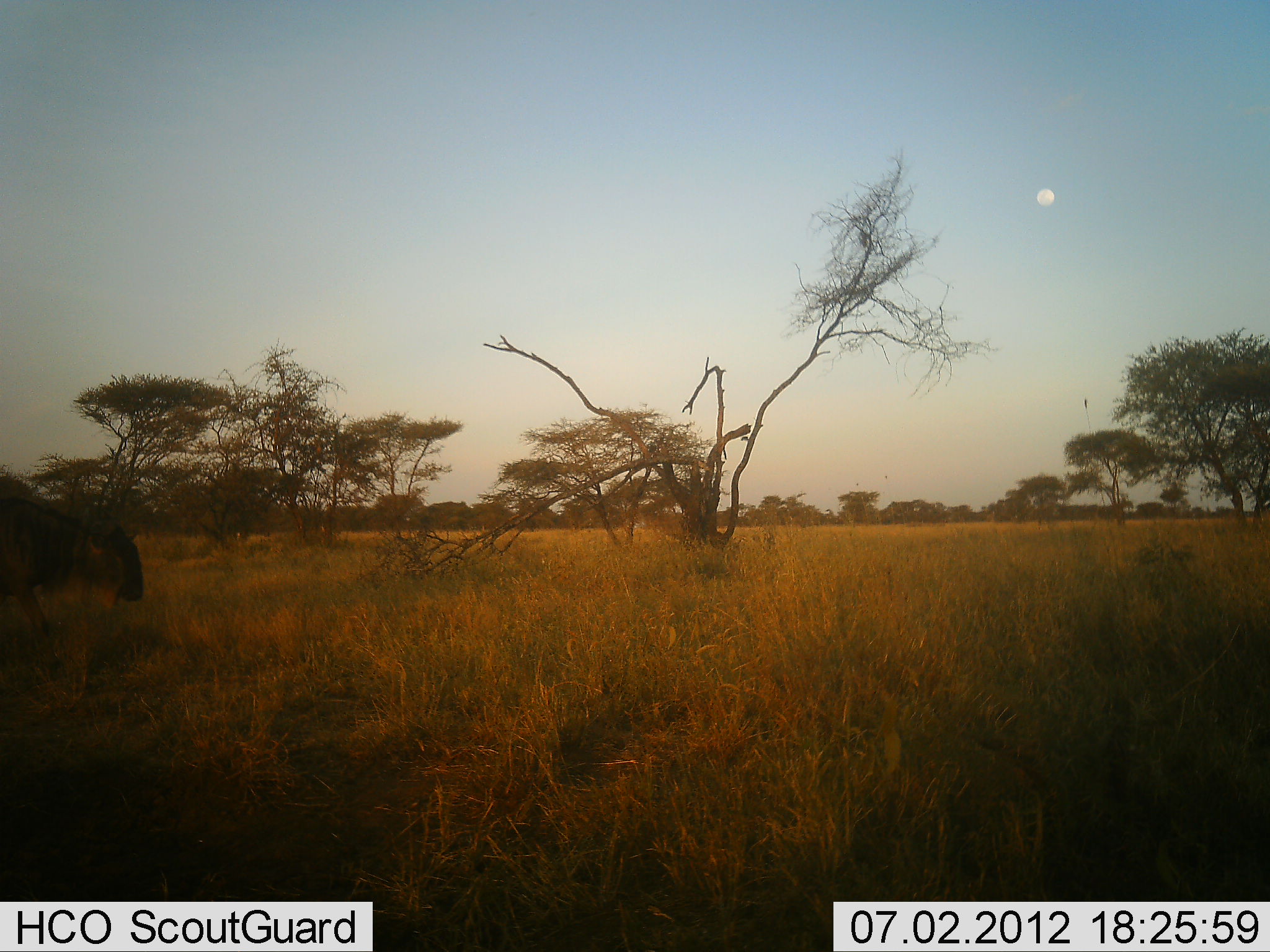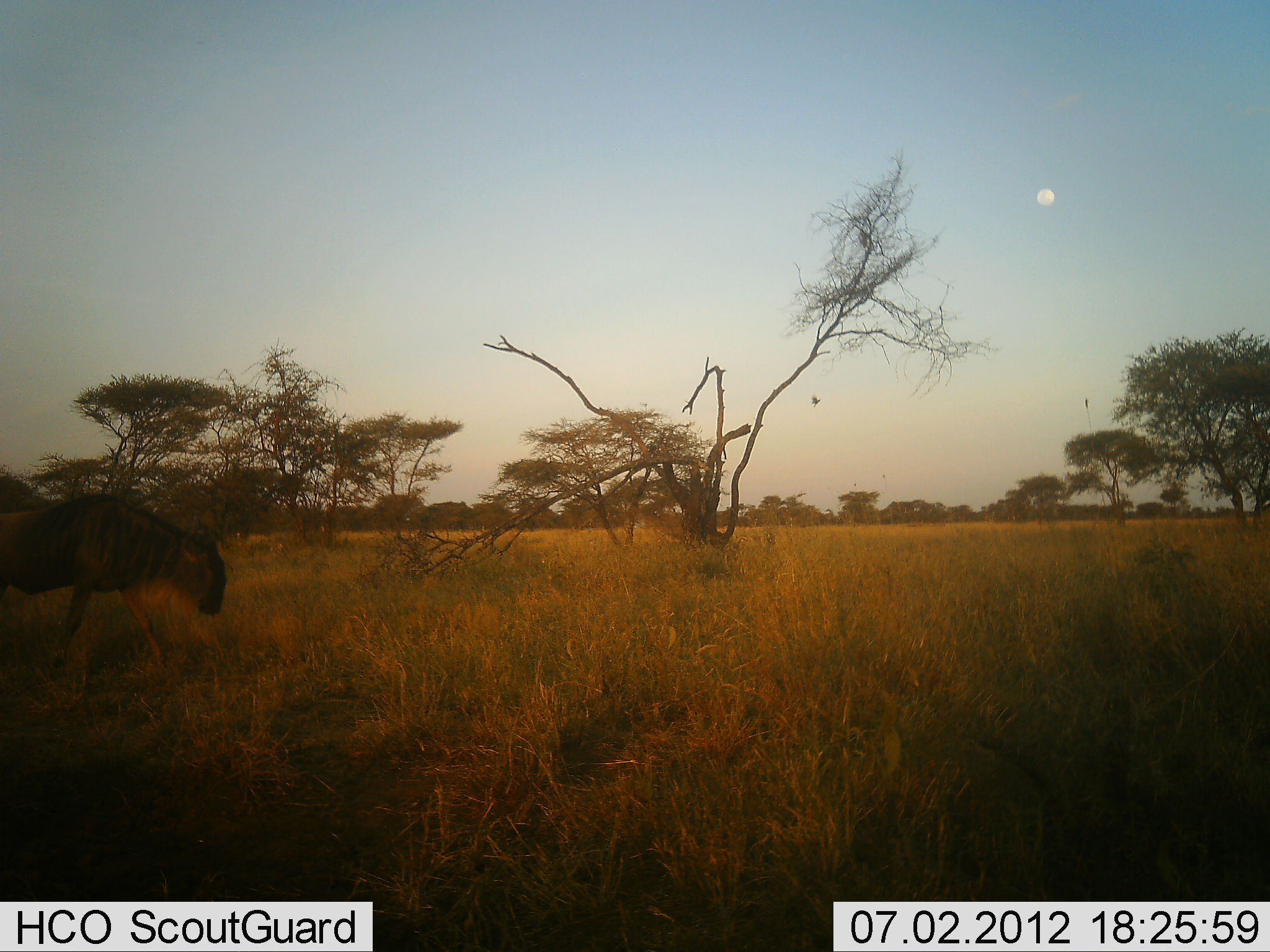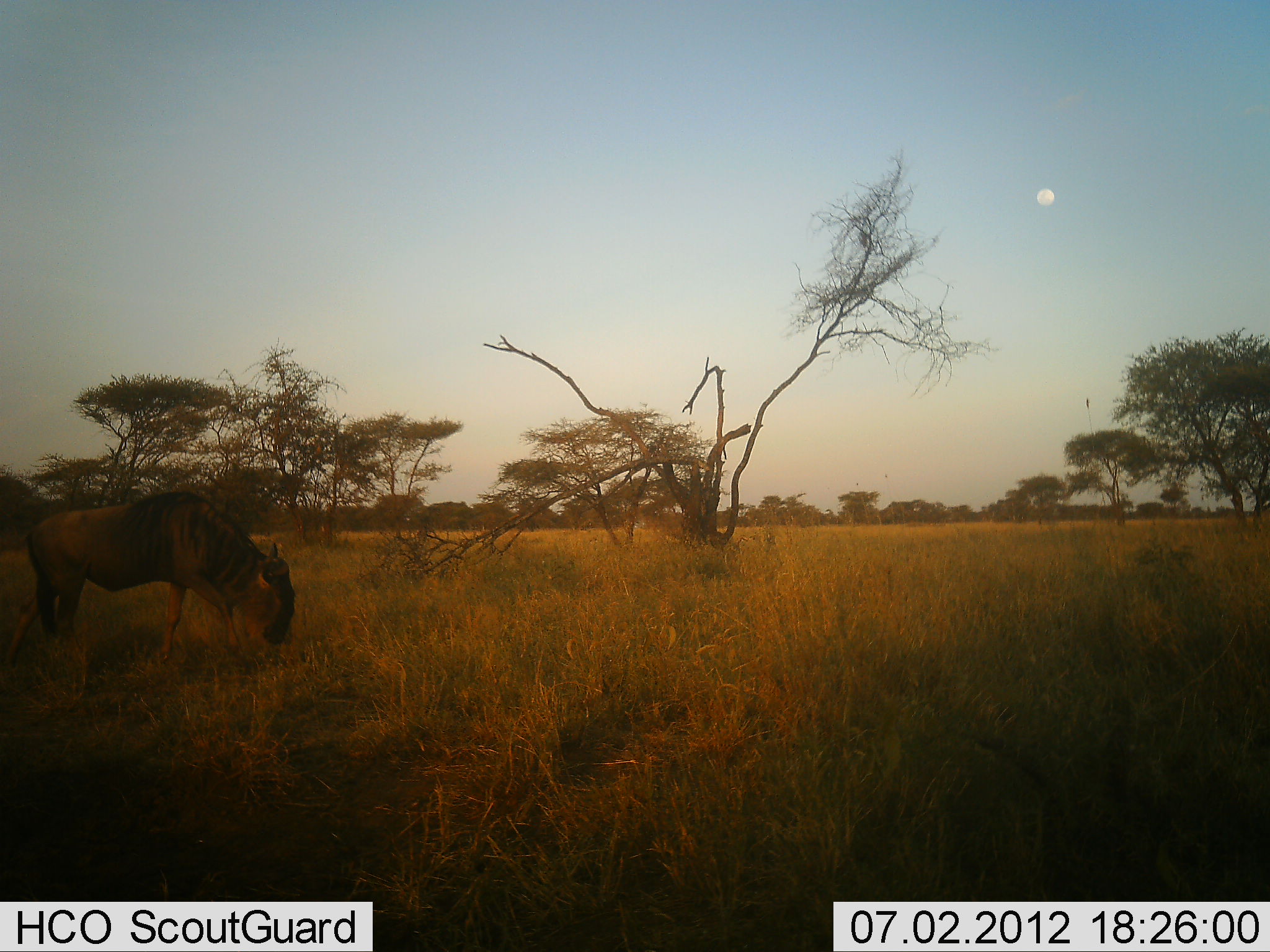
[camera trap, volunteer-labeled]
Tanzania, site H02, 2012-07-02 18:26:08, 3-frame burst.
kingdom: Animalia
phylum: Chordata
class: Mammalia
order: Artiodactyla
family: Bovidae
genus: Connochaetes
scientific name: Connochaetes taurinus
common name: blue wildebeest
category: wildebeest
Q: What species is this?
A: Wildebeest (blue wildebeest) (Connochaetes taurinus).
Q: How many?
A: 1.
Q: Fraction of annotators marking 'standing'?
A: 10%.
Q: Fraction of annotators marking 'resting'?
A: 0%.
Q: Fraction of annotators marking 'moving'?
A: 80%.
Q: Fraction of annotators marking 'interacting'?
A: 0%.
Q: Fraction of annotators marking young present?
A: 0%.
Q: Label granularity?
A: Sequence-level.